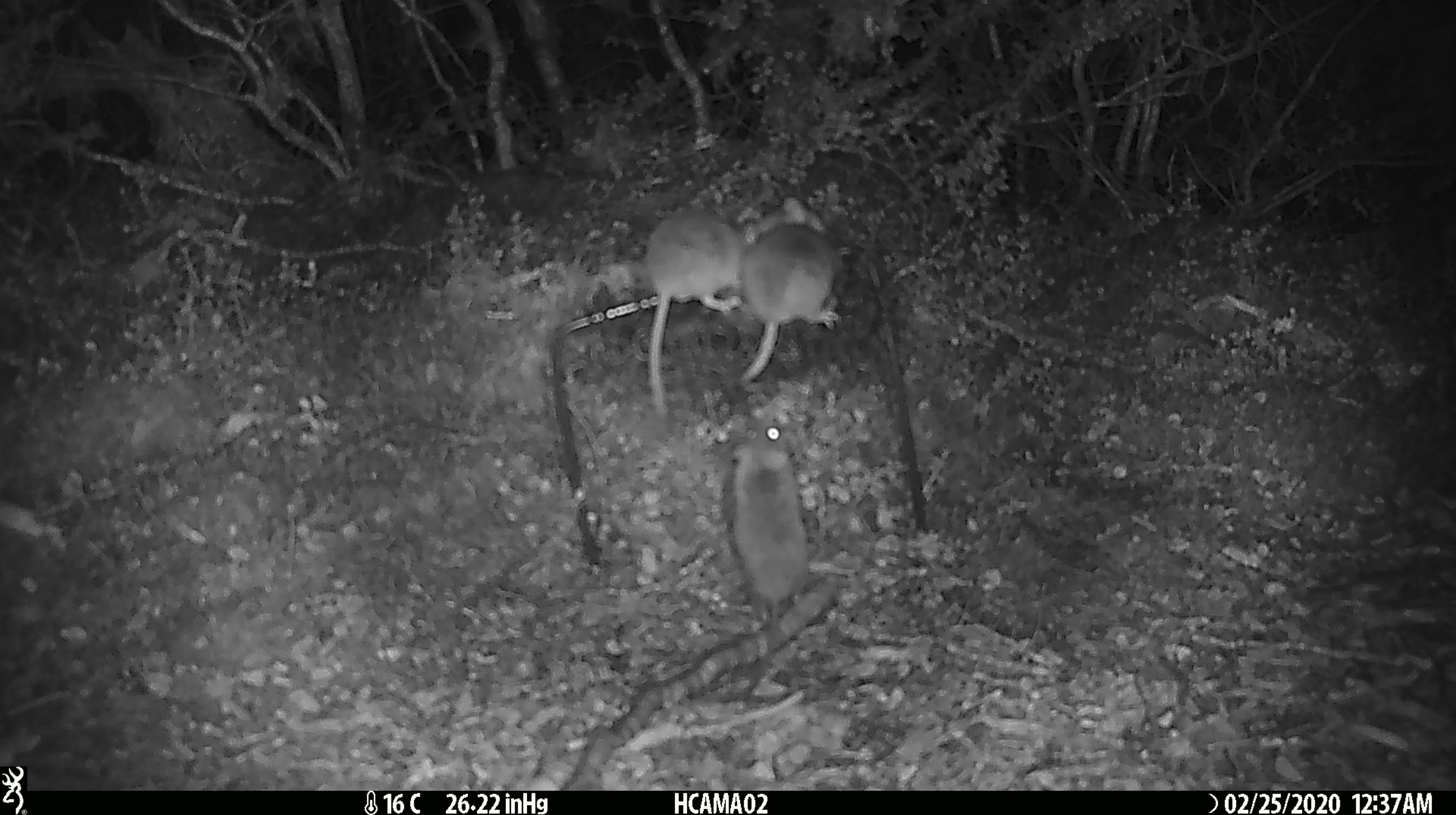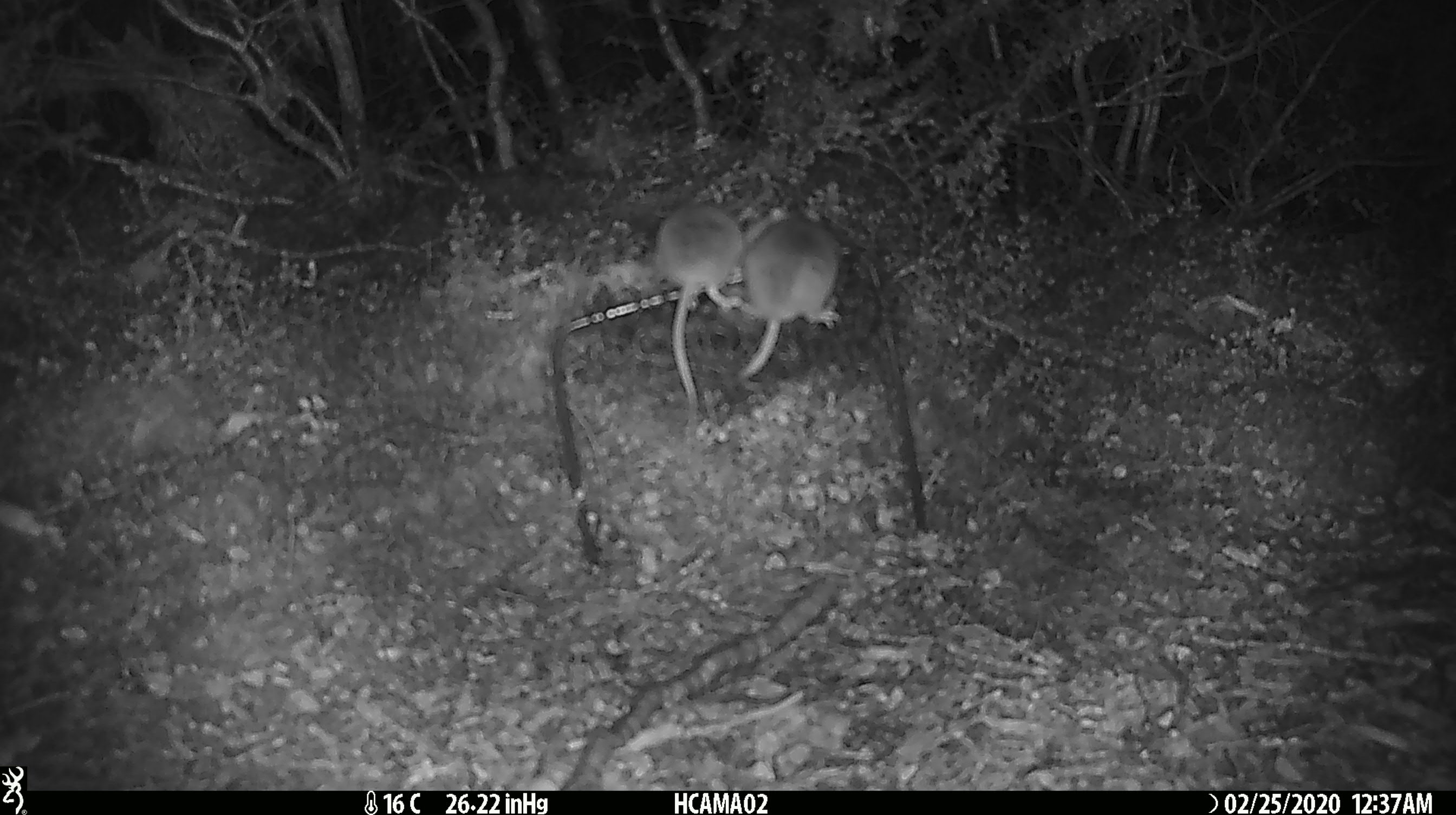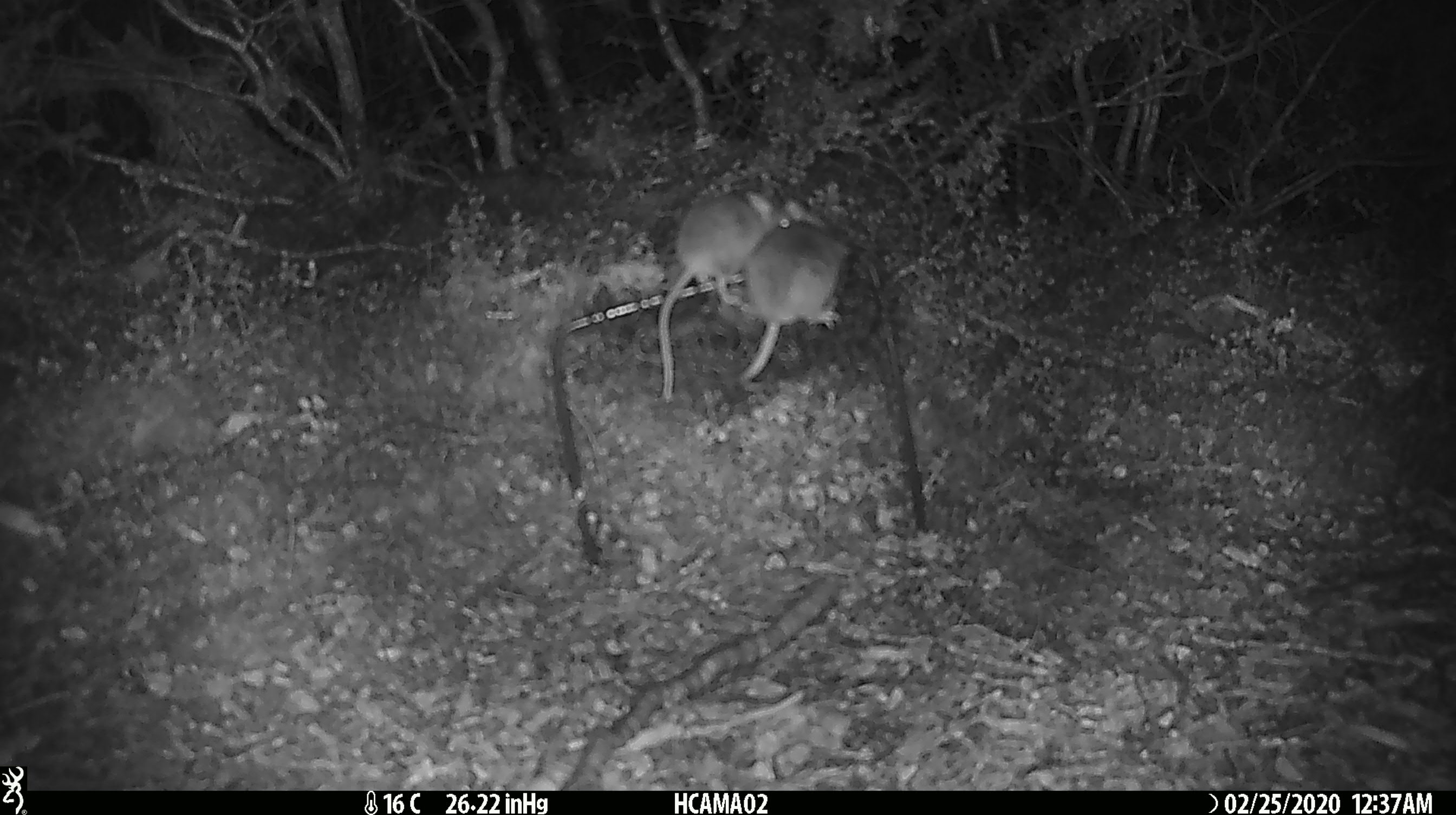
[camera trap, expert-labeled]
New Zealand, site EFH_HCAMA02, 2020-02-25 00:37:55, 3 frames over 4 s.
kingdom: Animalia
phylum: Chordata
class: Mammalia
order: Rodentia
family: Muridae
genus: Mus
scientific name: Mus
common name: mouse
Mouse (Mus).